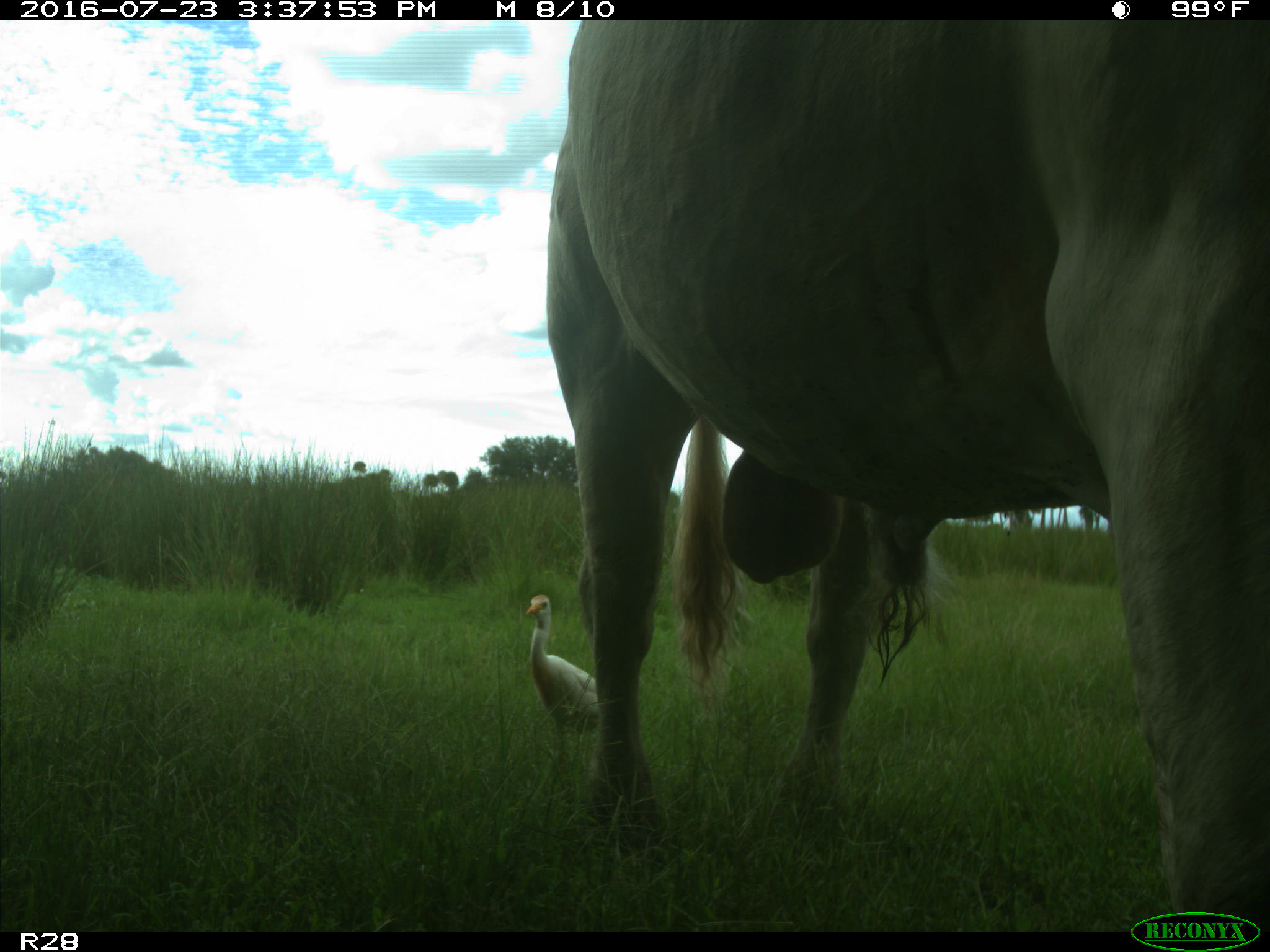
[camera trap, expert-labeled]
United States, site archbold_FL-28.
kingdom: Animalia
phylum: Chordata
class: Mammalia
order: Artiodactyla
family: Bovidae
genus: Bos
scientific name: Bos taurus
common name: domestic cow